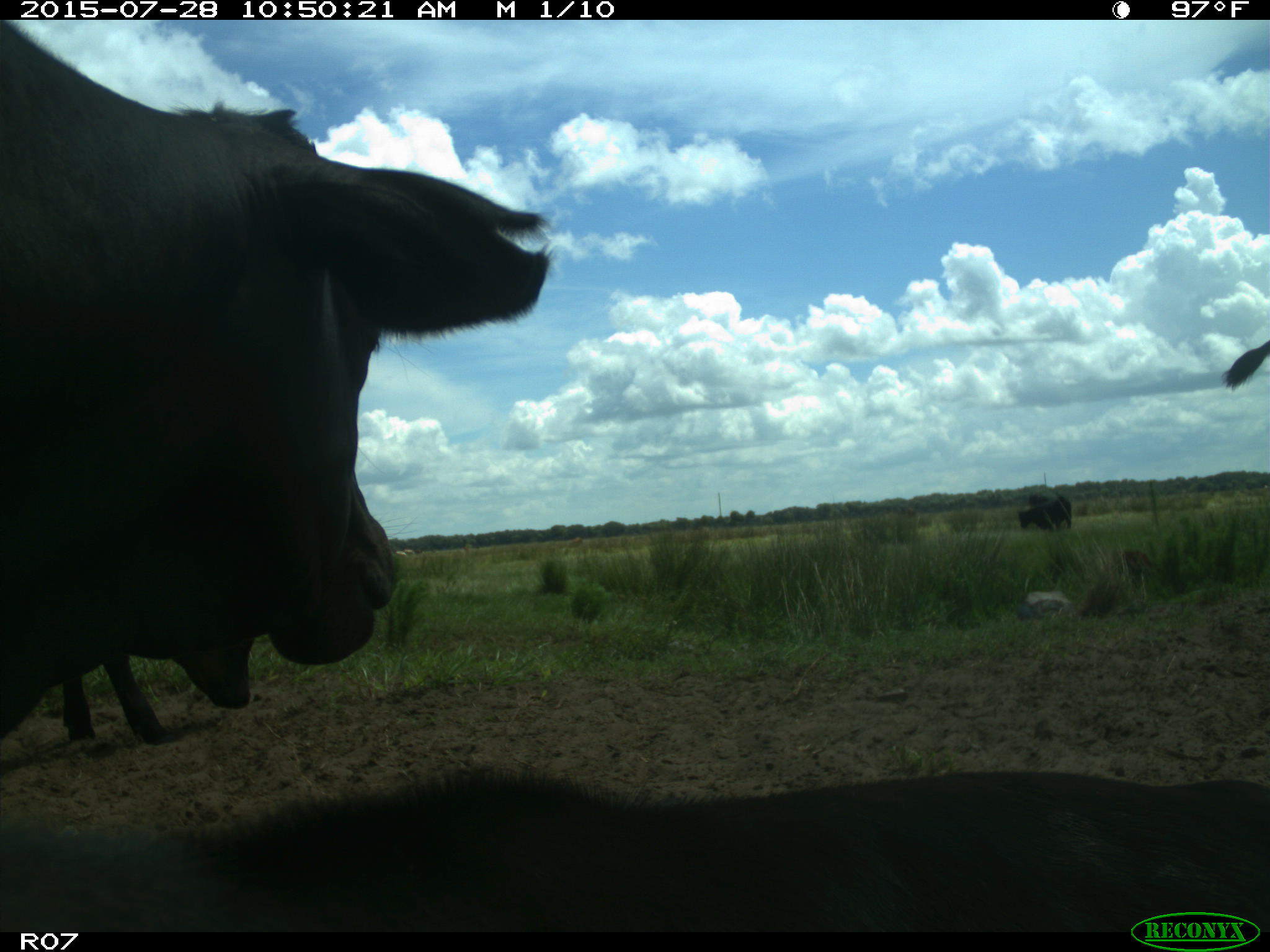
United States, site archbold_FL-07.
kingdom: Animalia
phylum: Chordata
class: Mammalia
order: Artiodactyla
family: Bovidae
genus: Bos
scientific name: Bos taurus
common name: domestic cow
Bos taurus (domestic cow).